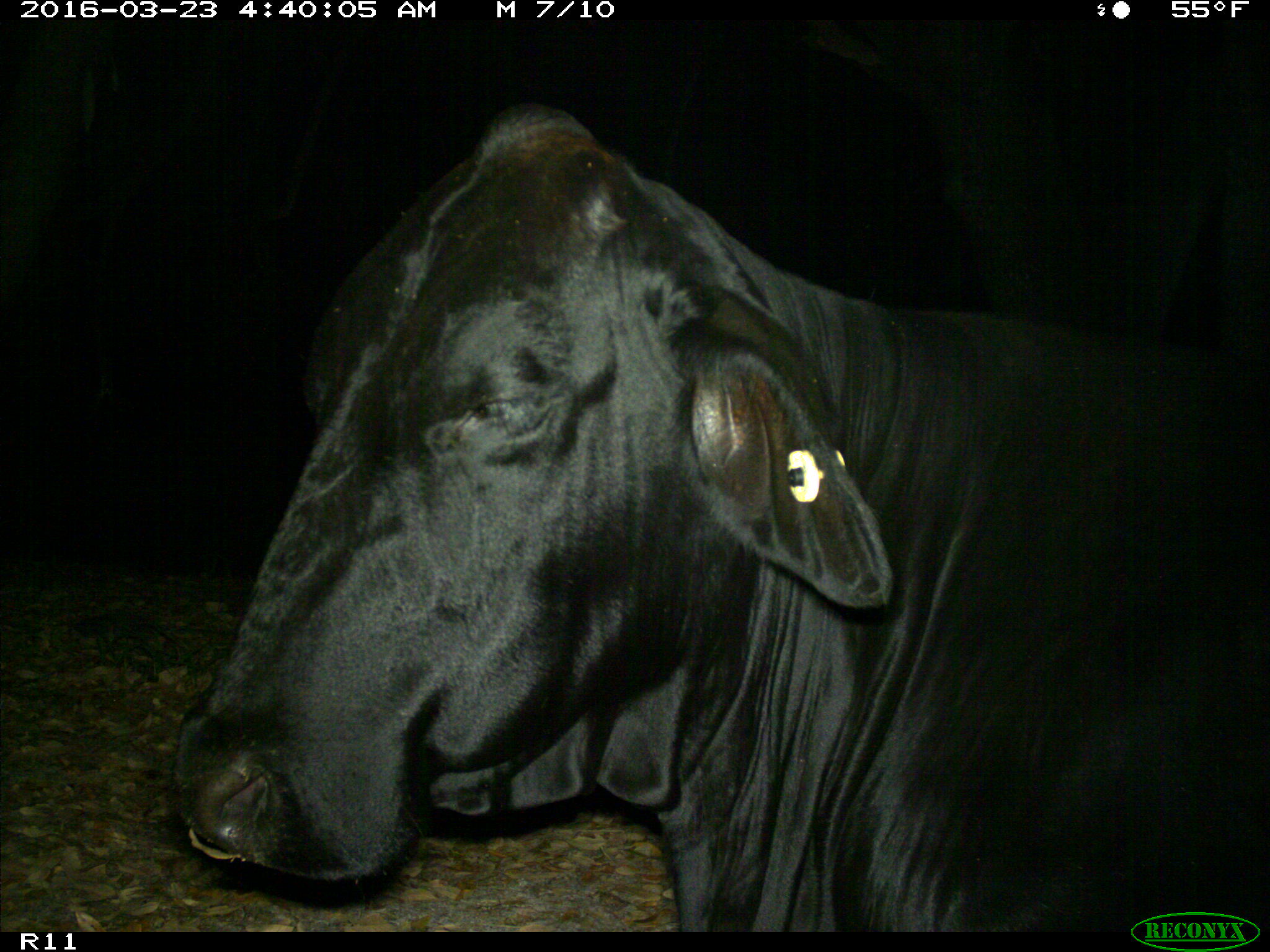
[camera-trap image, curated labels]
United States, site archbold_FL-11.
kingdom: Animalia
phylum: Chordata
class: Mammalia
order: Artiodactyla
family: Bovidae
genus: Bos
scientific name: Bos taurus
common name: domestic cow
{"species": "Bos taurus (domestic cow)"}